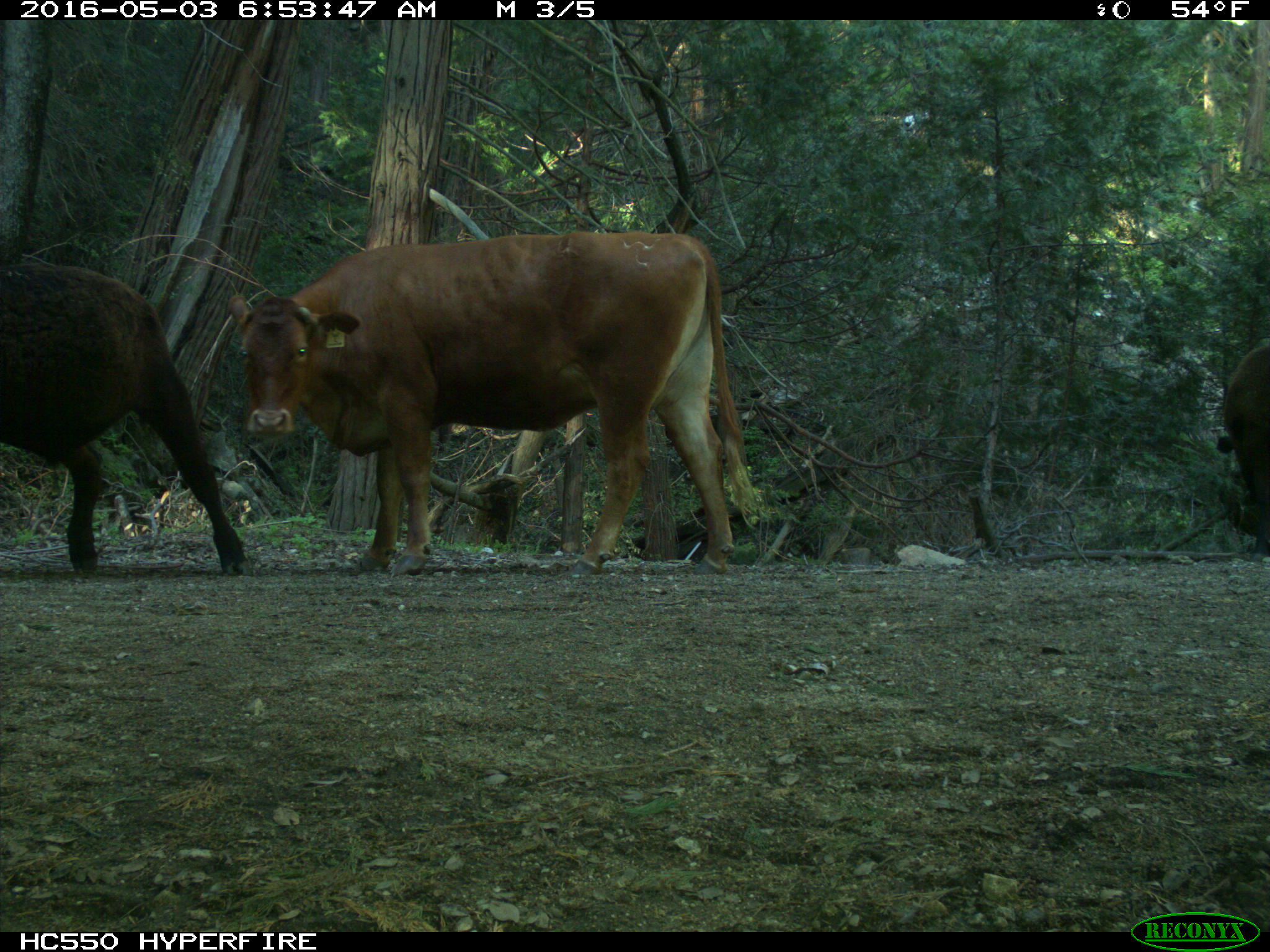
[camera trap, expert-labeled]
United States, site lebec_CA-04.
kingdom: Animalia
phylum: Chordata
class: Mammalia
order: Artiodactyla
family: Bovidae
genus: Bos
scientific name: Bos taurus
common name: domestic cow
Bos taurus (domestic cow).